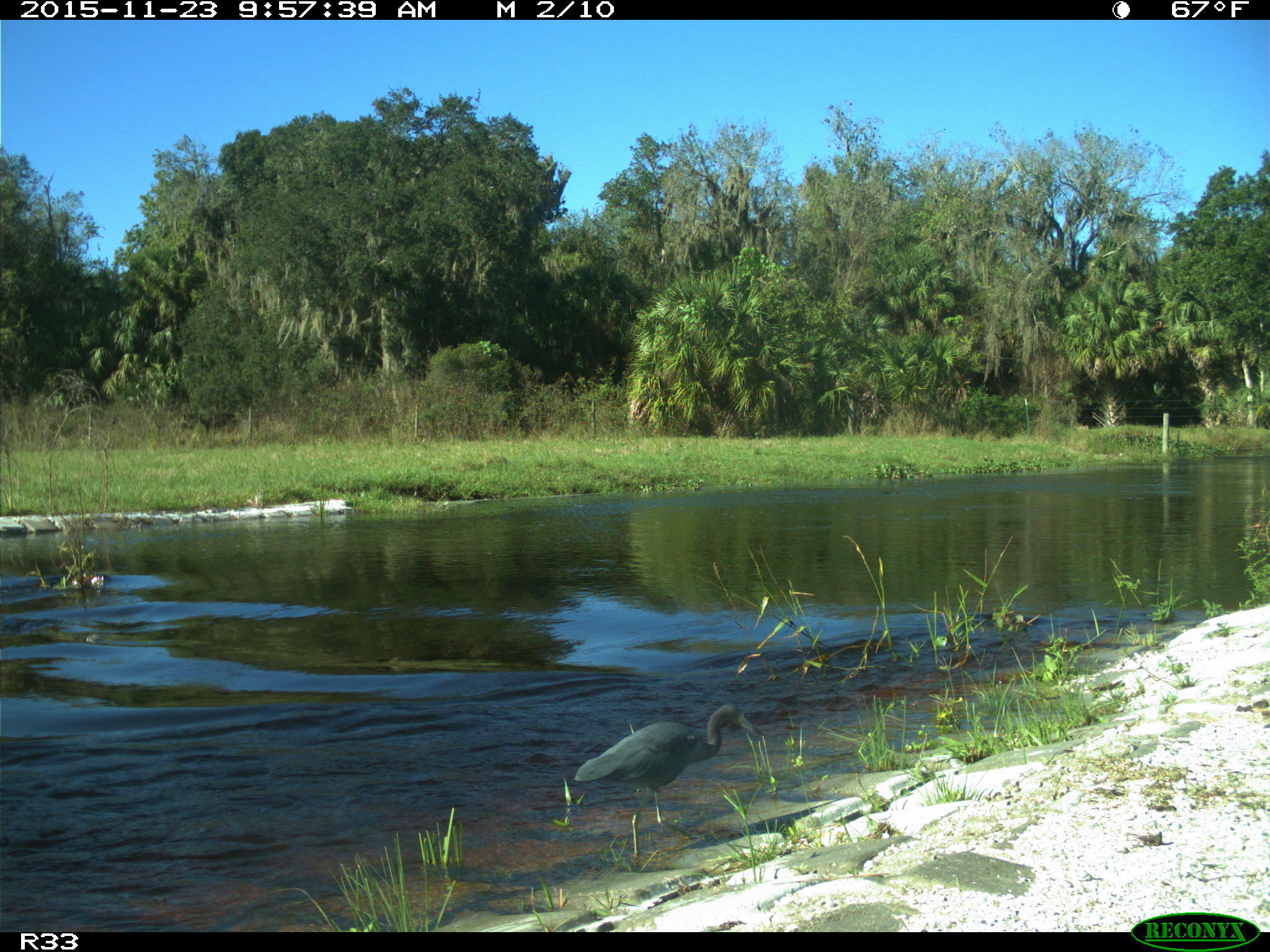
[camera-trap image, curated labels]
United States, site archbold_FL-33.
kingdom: Animalia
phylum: Chordata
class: Aves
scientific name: Aves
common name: birds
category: unidentified bird